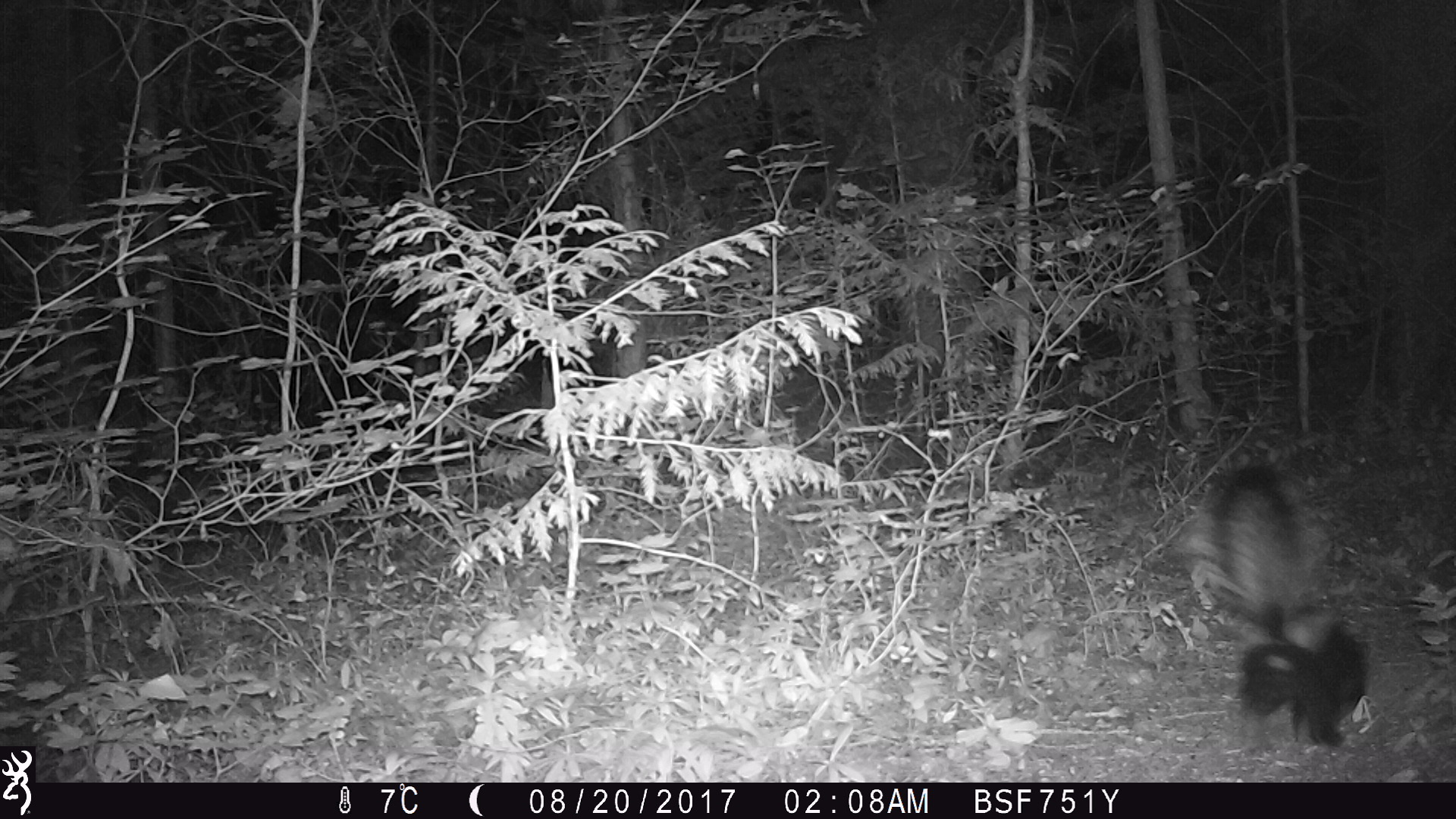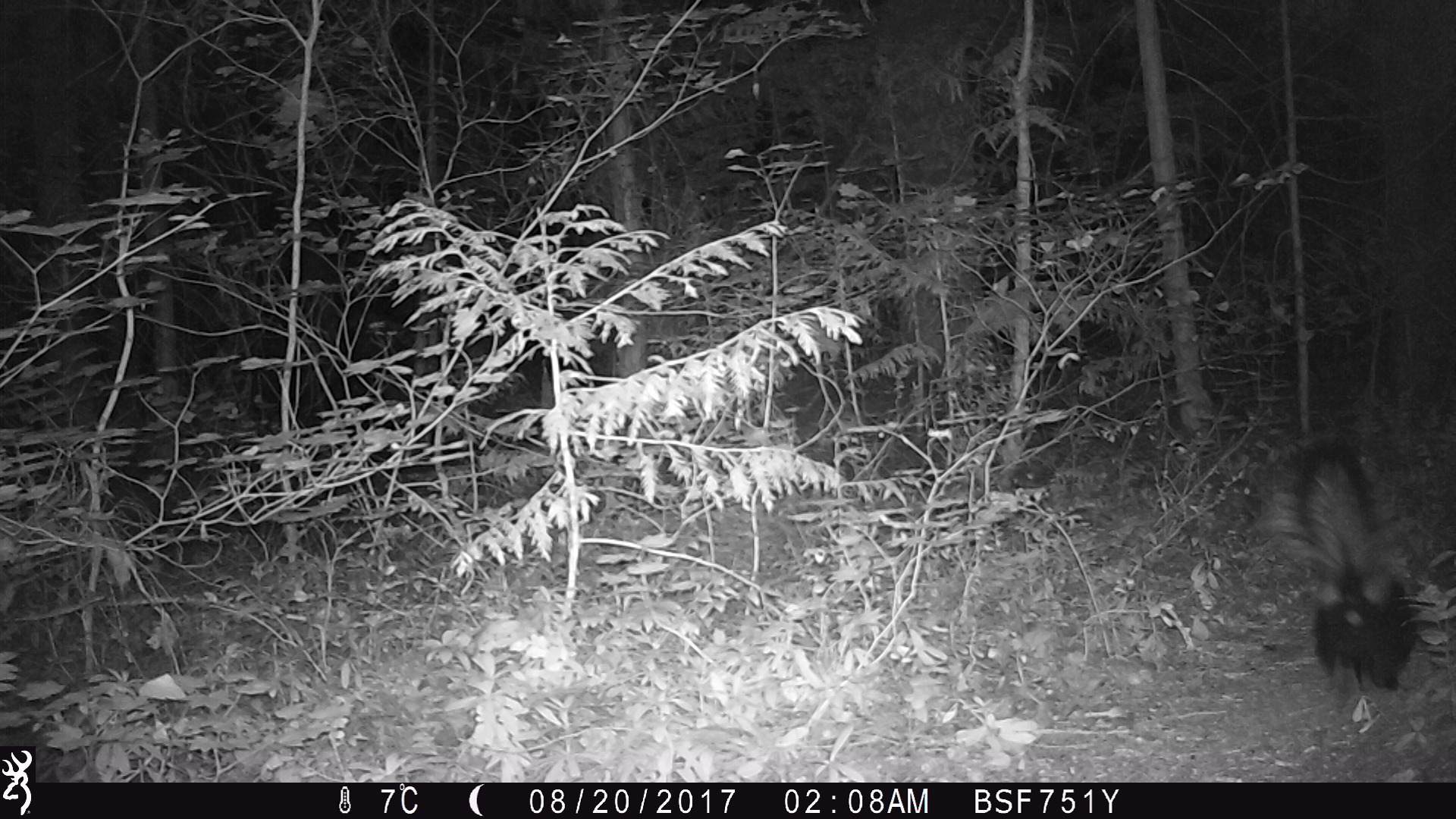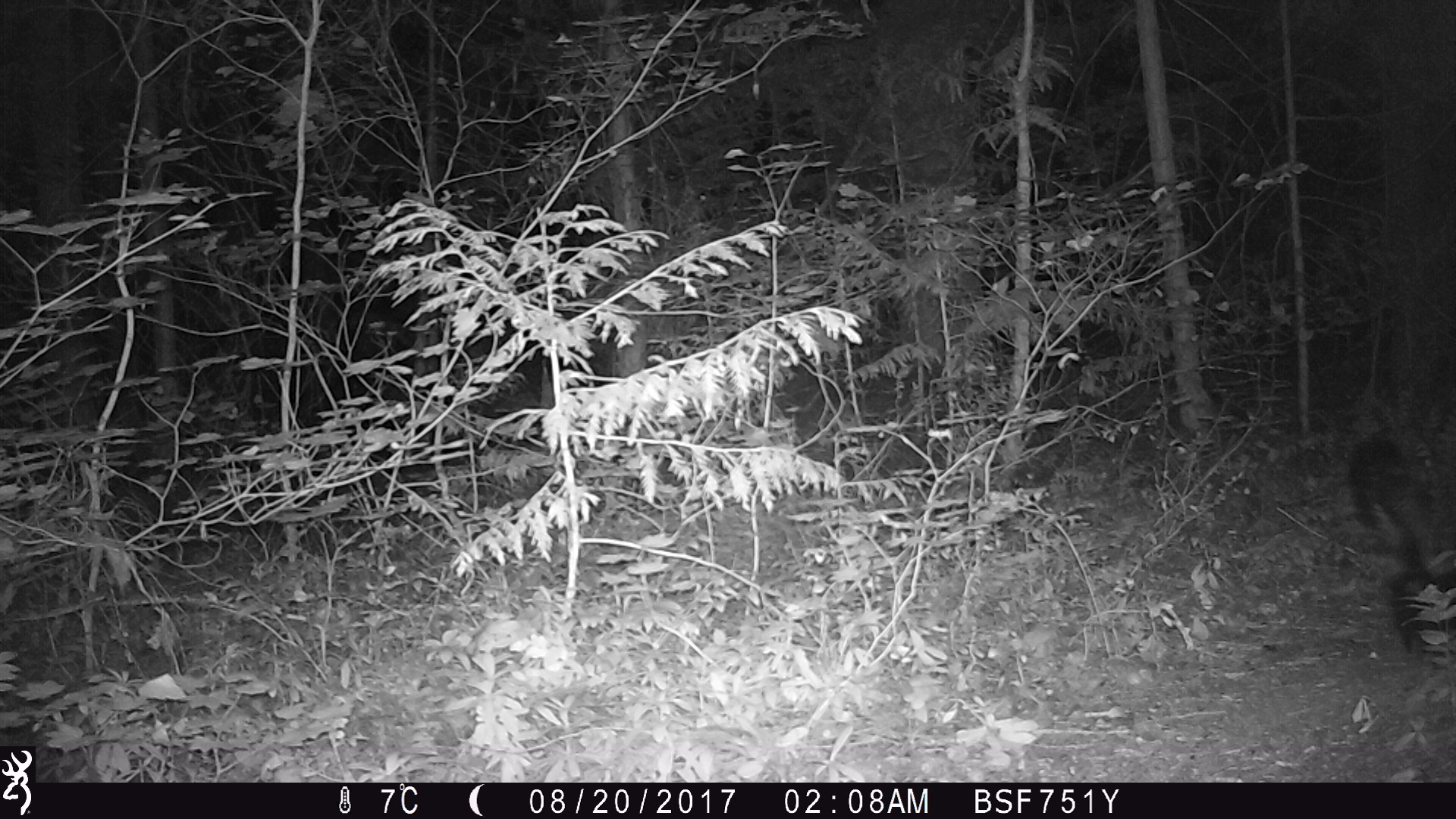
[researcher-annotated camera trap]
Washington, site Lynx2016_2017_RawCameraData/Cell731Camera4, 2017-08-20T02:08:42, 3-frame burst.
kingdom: Animalia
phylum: Chordata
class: Mammalia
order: Carnivora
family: Mephitidae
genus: Mephitis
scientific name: Mephitis mephitis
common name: striped skunk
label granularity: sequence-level